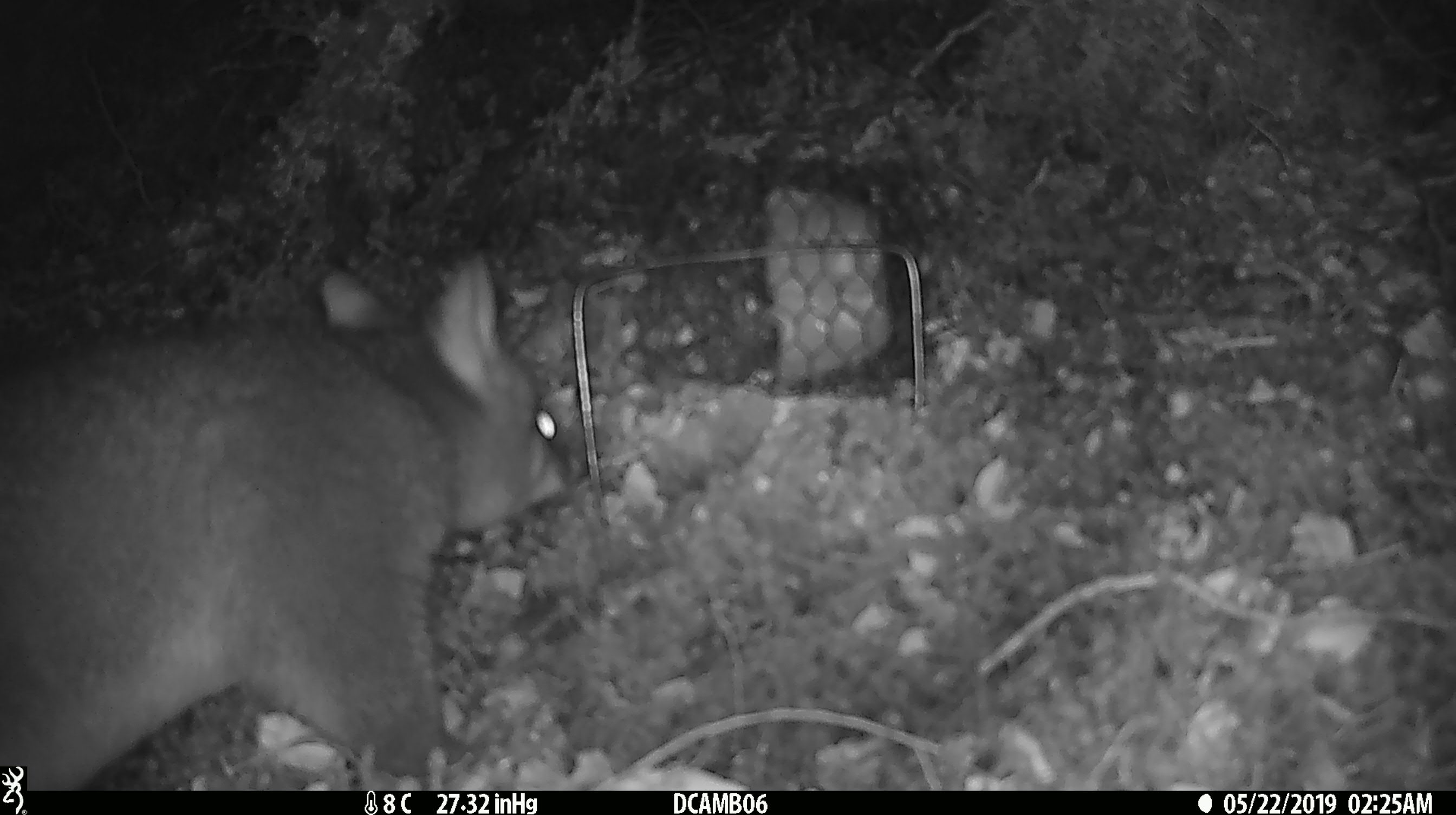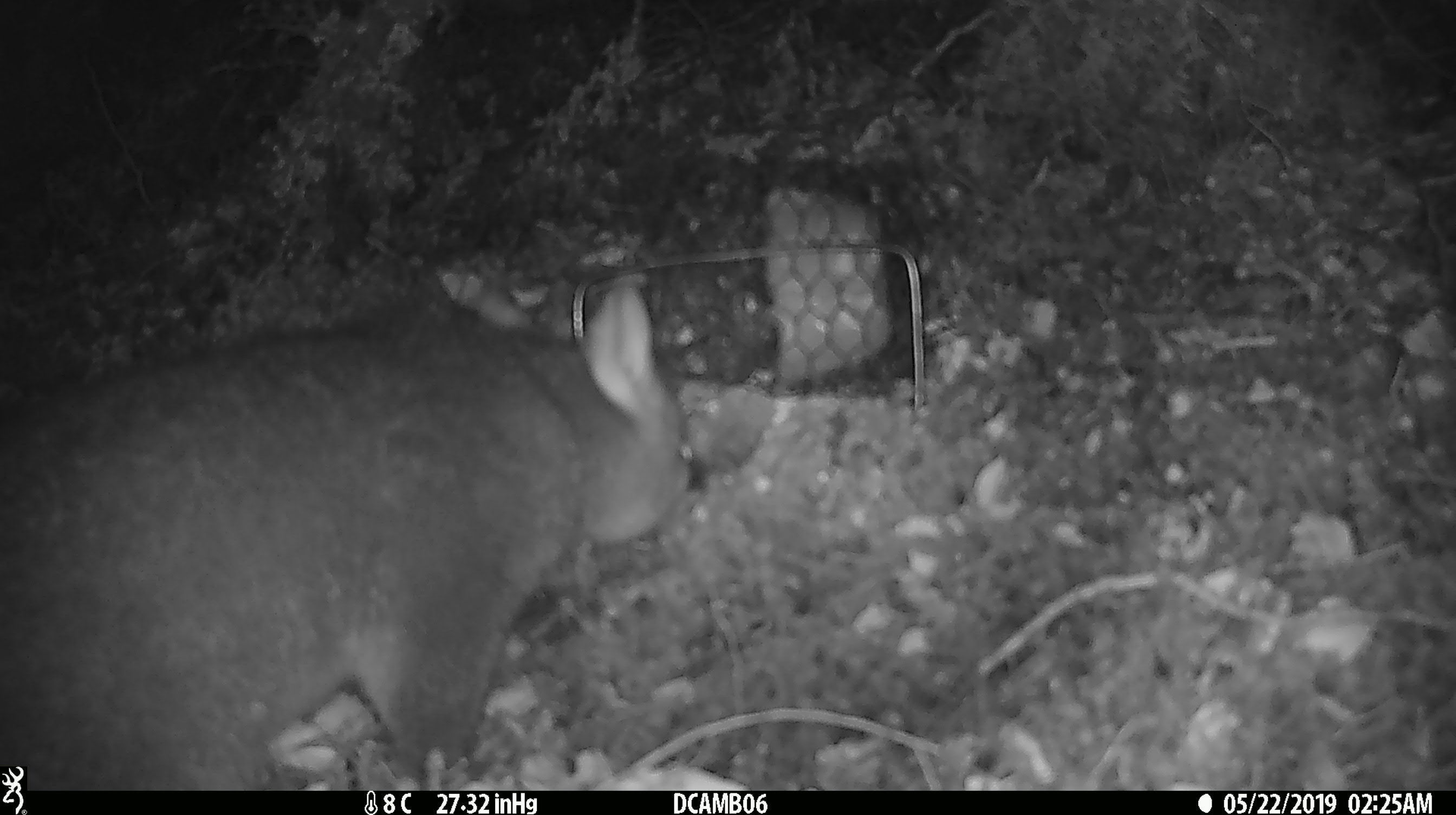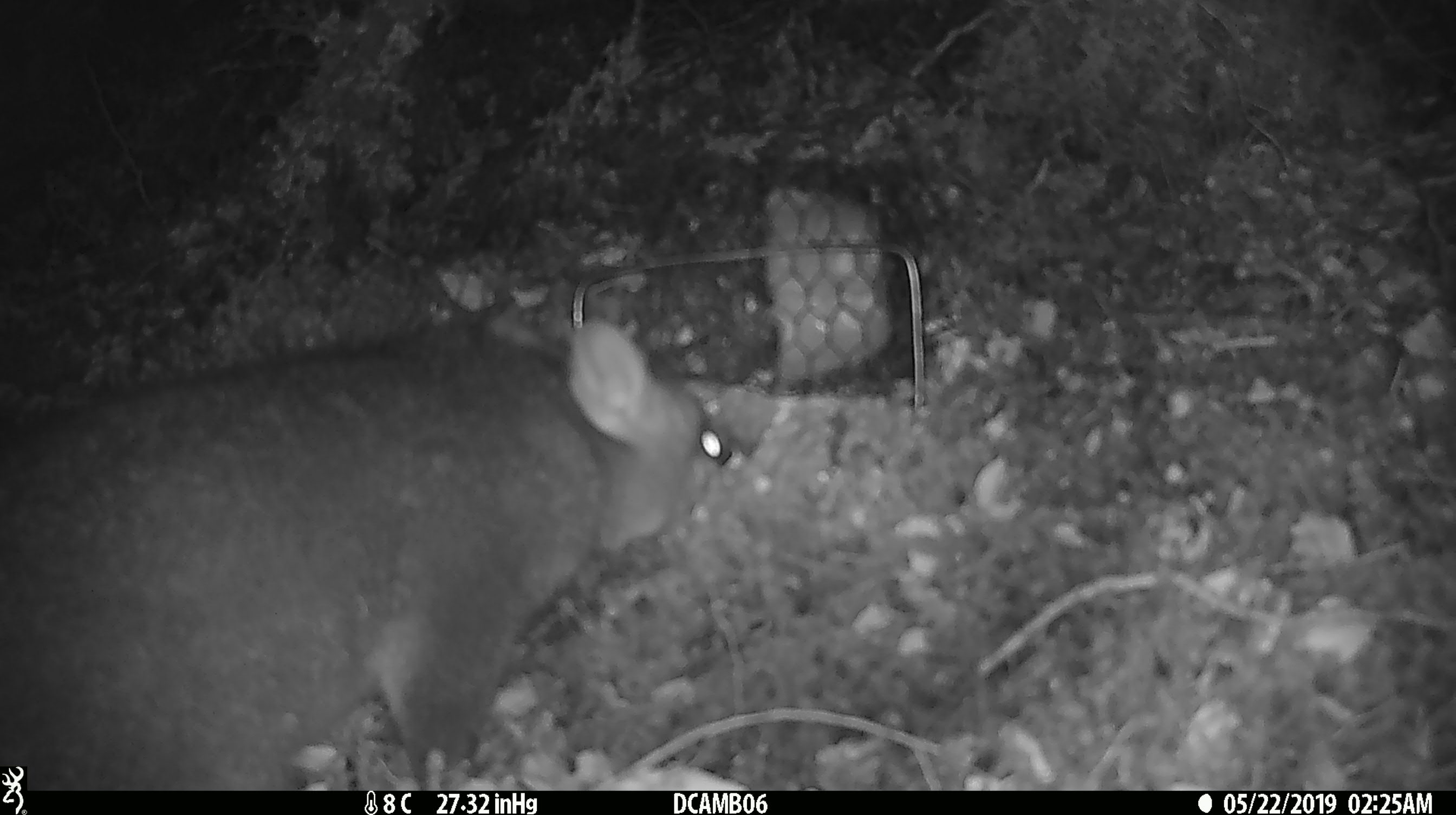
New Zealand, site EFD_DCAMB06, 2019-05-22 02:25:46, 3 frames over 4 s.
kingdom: Animalia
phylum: Chordata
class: Mammalia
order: Diprotodontia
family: Phalangeridae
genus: Trichosurus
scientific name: Trichosurus vulpecula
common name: common brushtail possum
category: possum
Possum (common brushtail possum) (Trichosurus vulpecula).